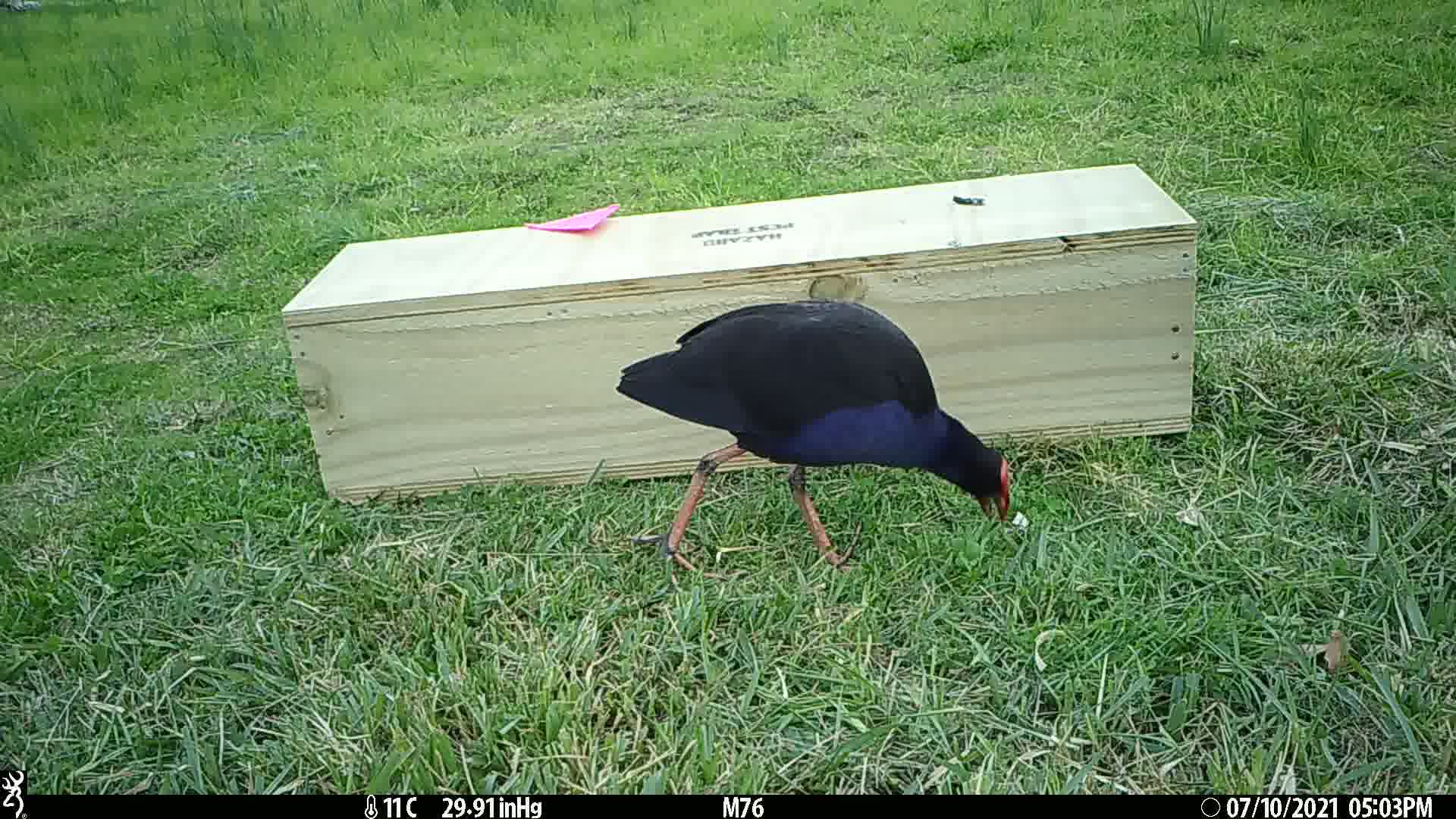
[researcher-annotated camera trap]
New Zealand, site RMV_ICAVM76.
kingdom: Animalia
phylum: Chordata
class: Aves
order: Gruiformes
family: Rallidae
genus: Porphyrio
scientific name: Porphyrio melanotus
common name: australasian swamphen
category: pukeko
Pukeko (australasian swamphen) (Porphyrio melanotus).